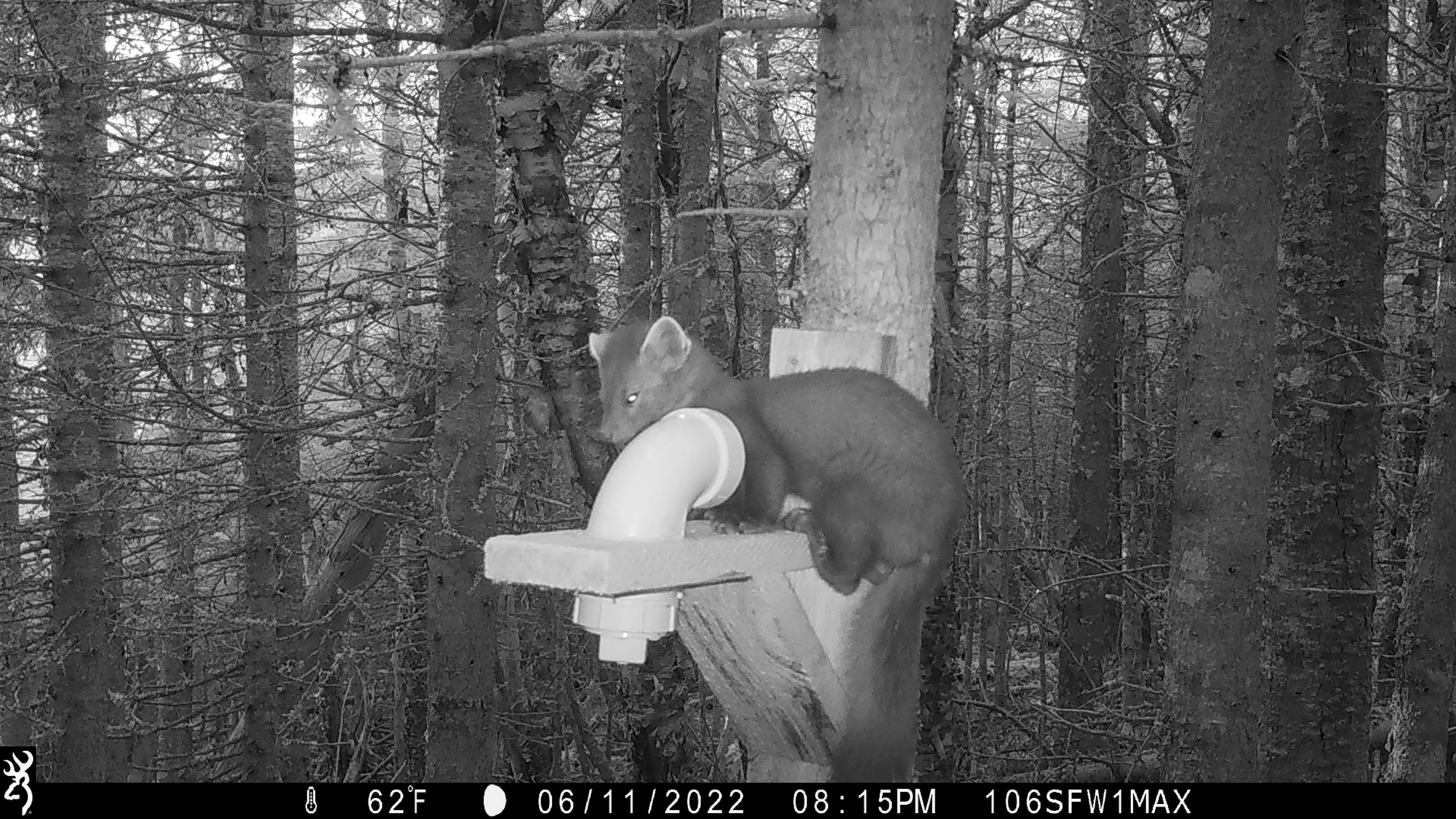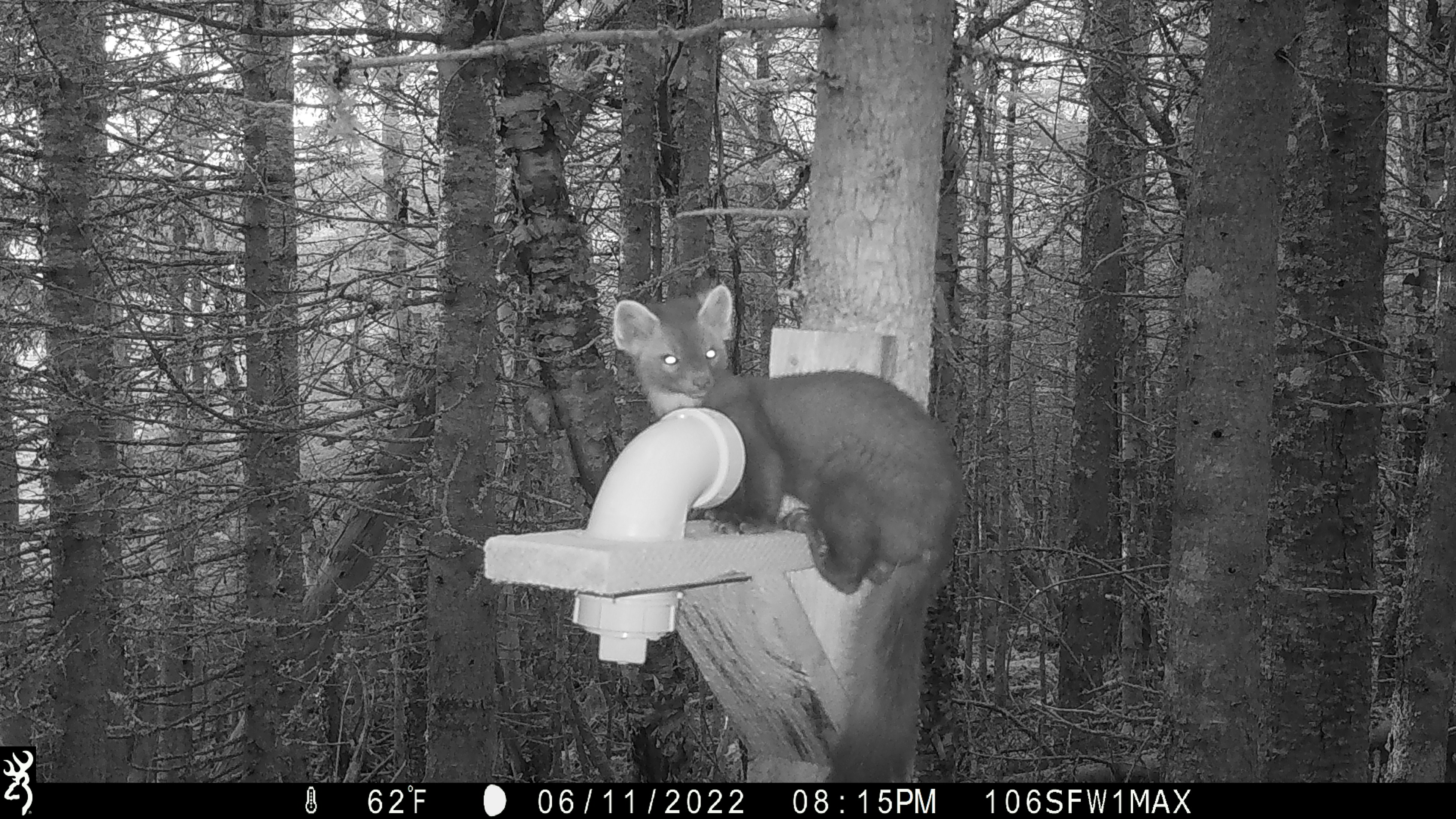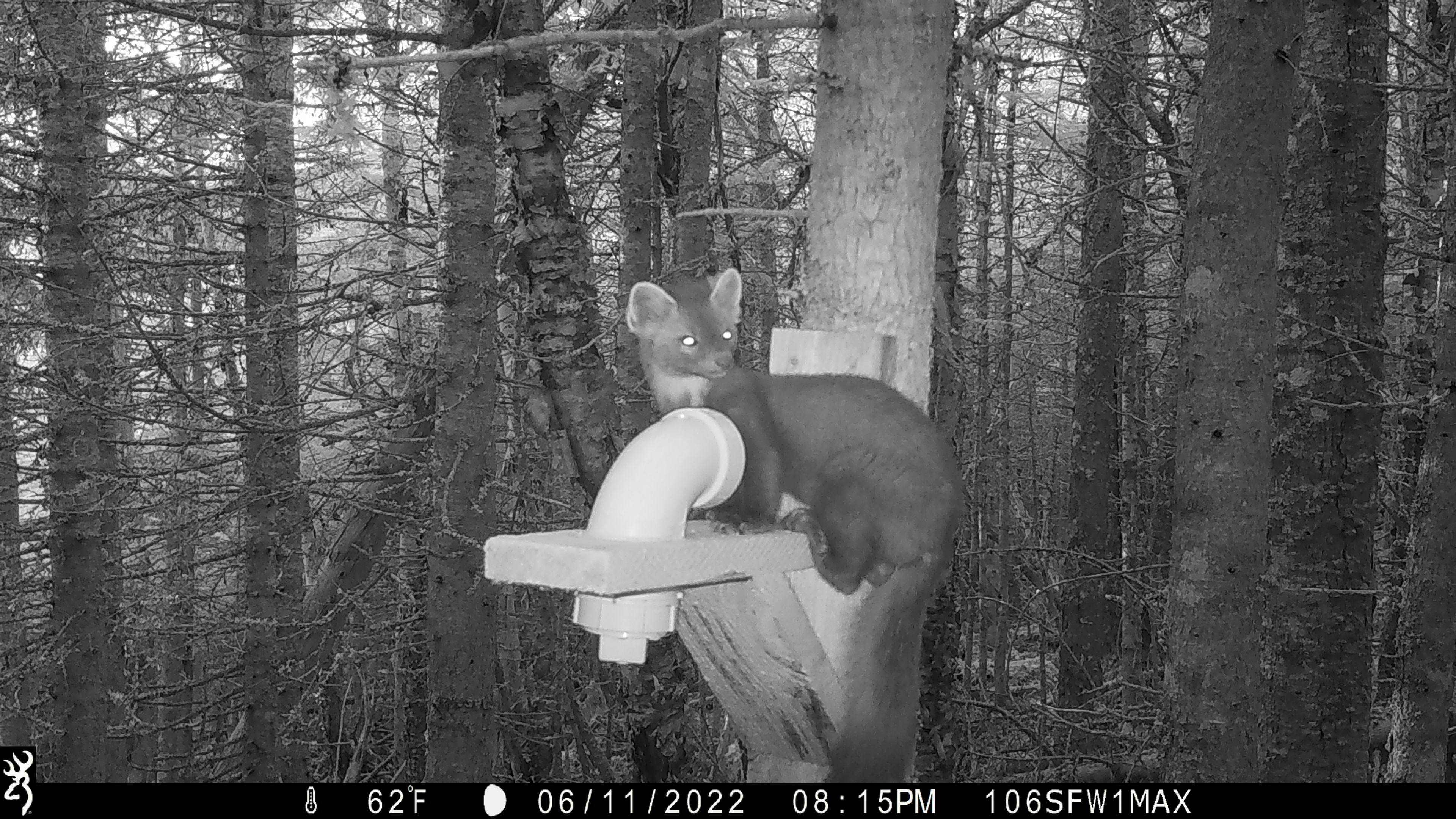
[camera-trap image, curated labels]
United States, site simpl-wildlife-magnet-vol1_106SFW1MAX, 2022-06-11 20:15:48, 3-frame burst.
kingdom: Animalia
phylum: Chordata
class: Mammalia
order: Carnivora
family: Mustelidae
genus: Martes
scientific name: Martes americana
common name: american marten